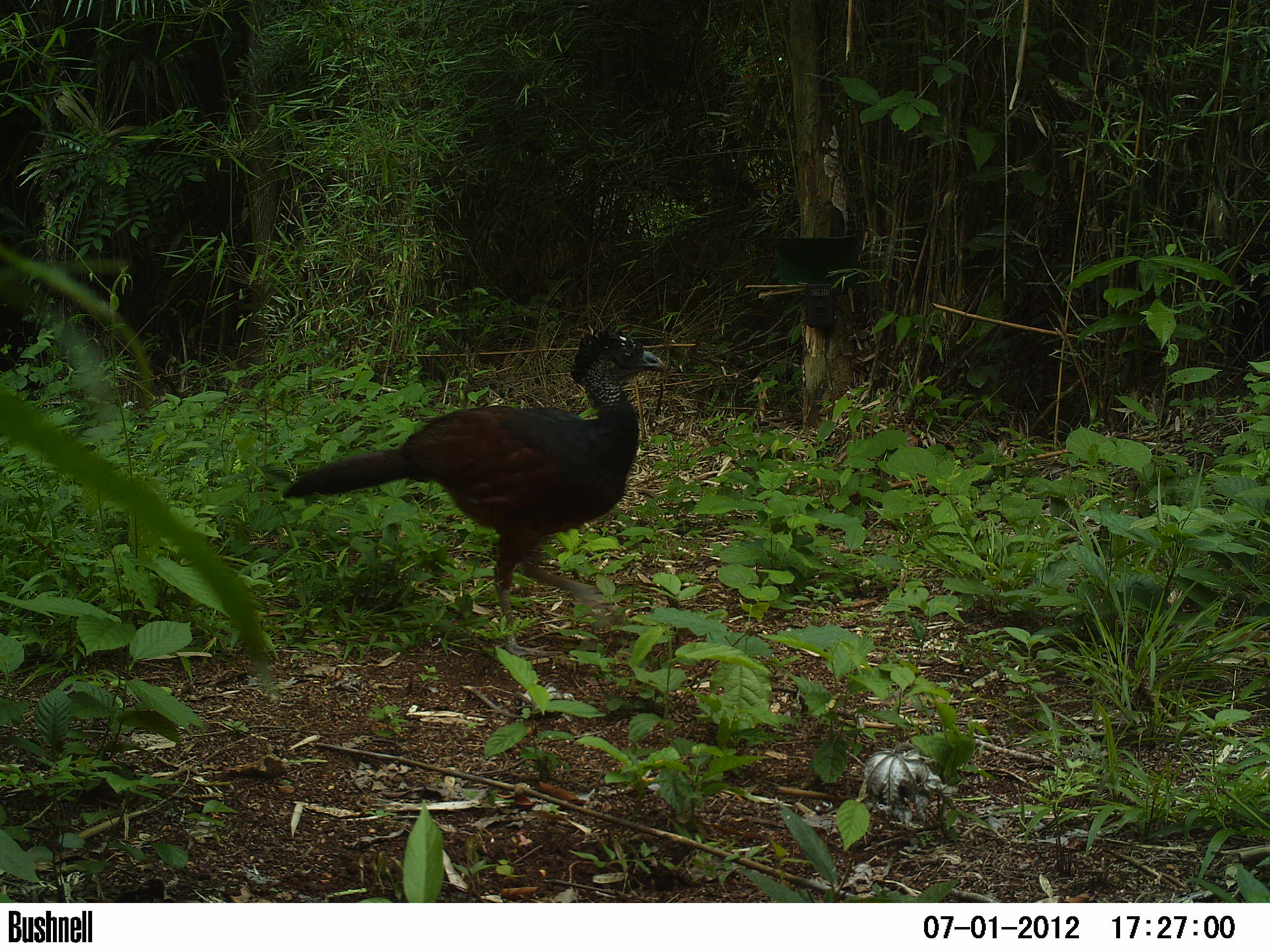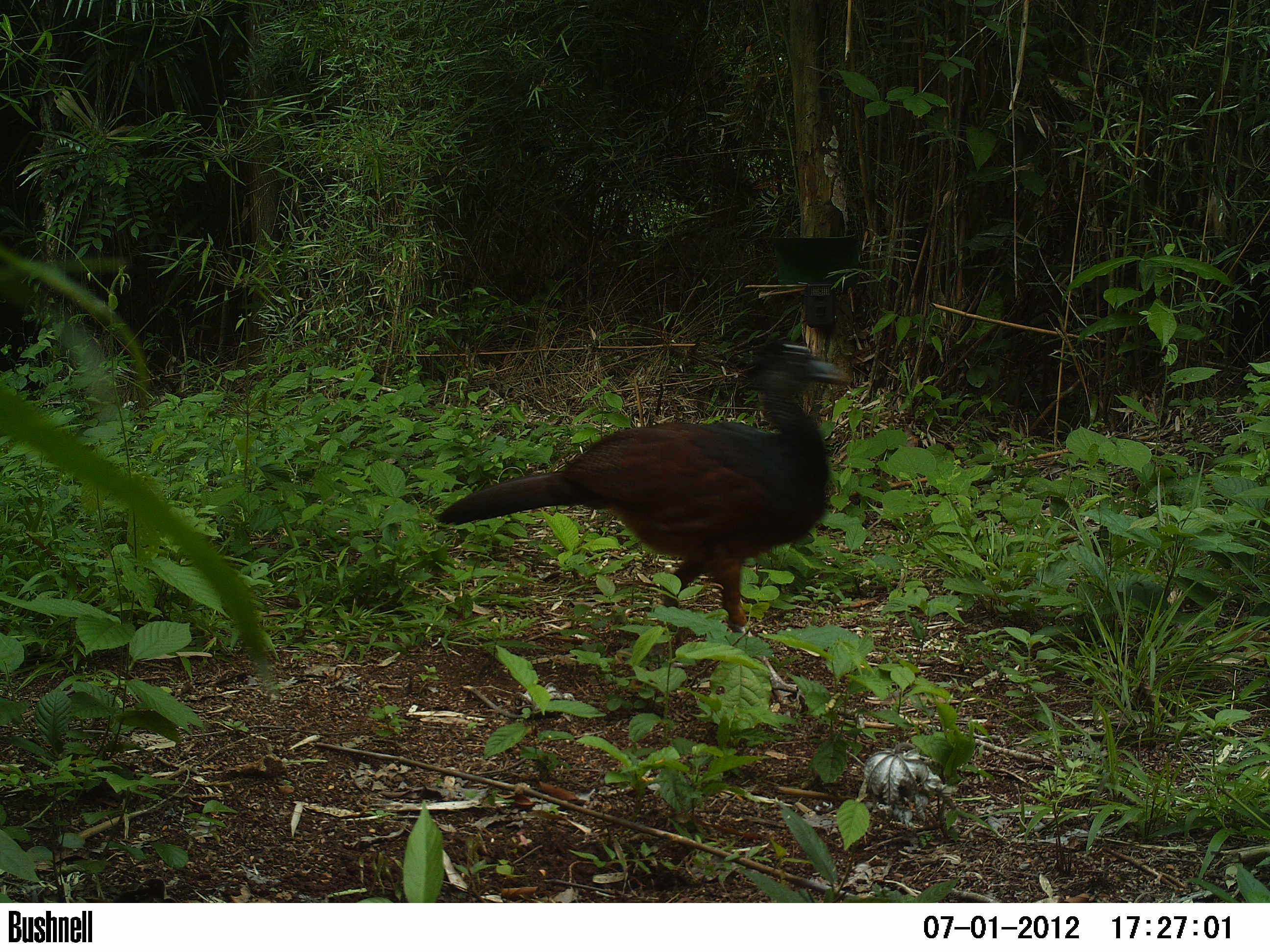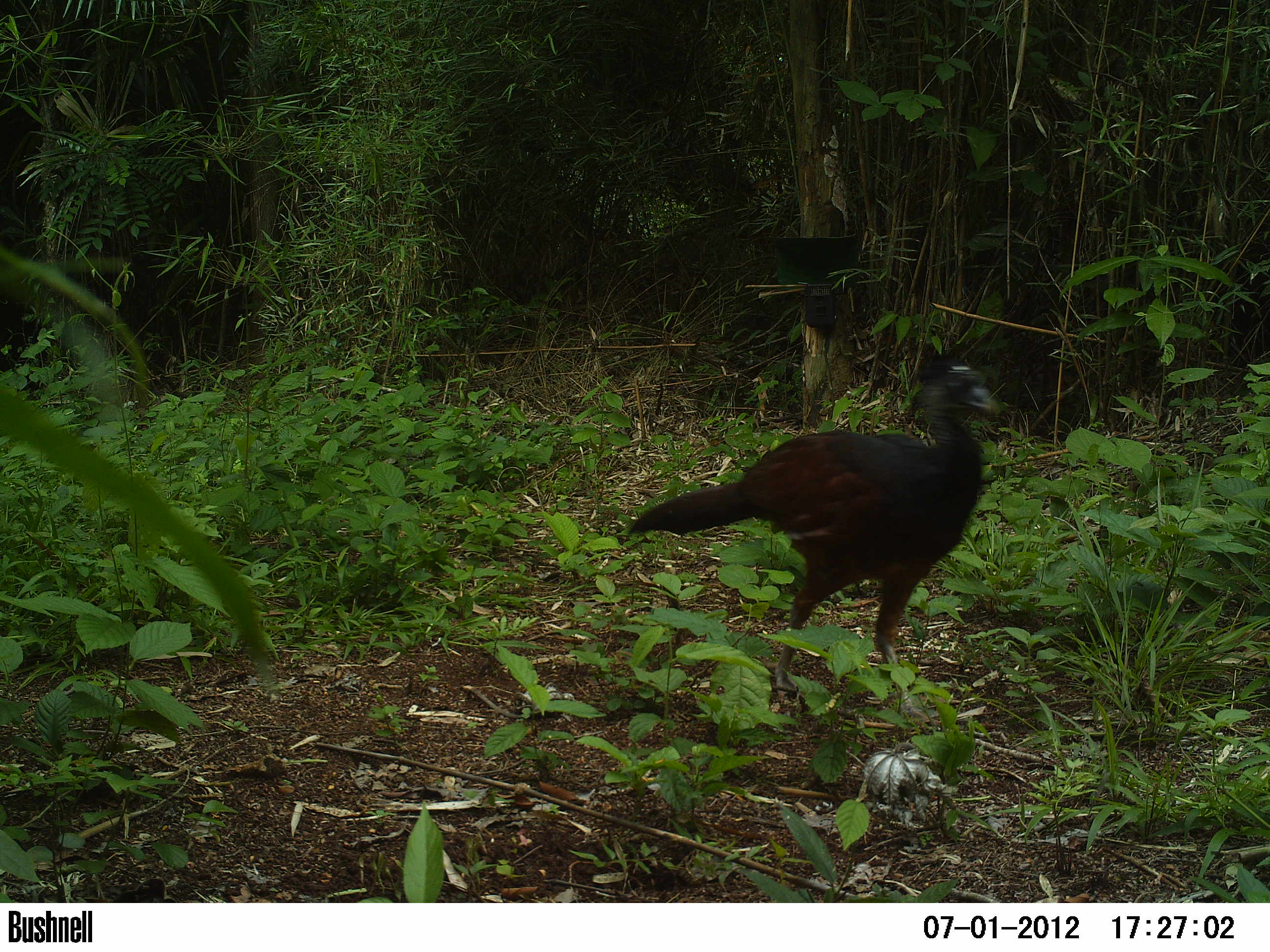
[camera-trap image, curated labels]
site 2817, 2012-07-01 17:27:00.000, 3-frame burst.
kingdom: Animalia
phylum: Chordata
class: Aves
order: Galliformes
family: Cracidae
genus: Crax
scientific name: Crax rubra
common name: great curassow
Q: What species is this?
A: Crax rubra (great curassow).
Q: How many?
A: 1.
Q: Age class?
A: Adult.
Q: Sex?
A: Female.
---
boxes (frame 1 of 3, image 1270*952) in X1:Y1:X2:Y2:
crax rubra: 278:325:673:661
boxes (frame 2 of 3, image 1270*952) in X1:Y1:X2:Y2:
crax rubra: 434:337:859:708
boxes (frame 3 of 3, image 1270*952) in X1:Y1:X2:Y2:
crax rubra: 624:363:1008:717